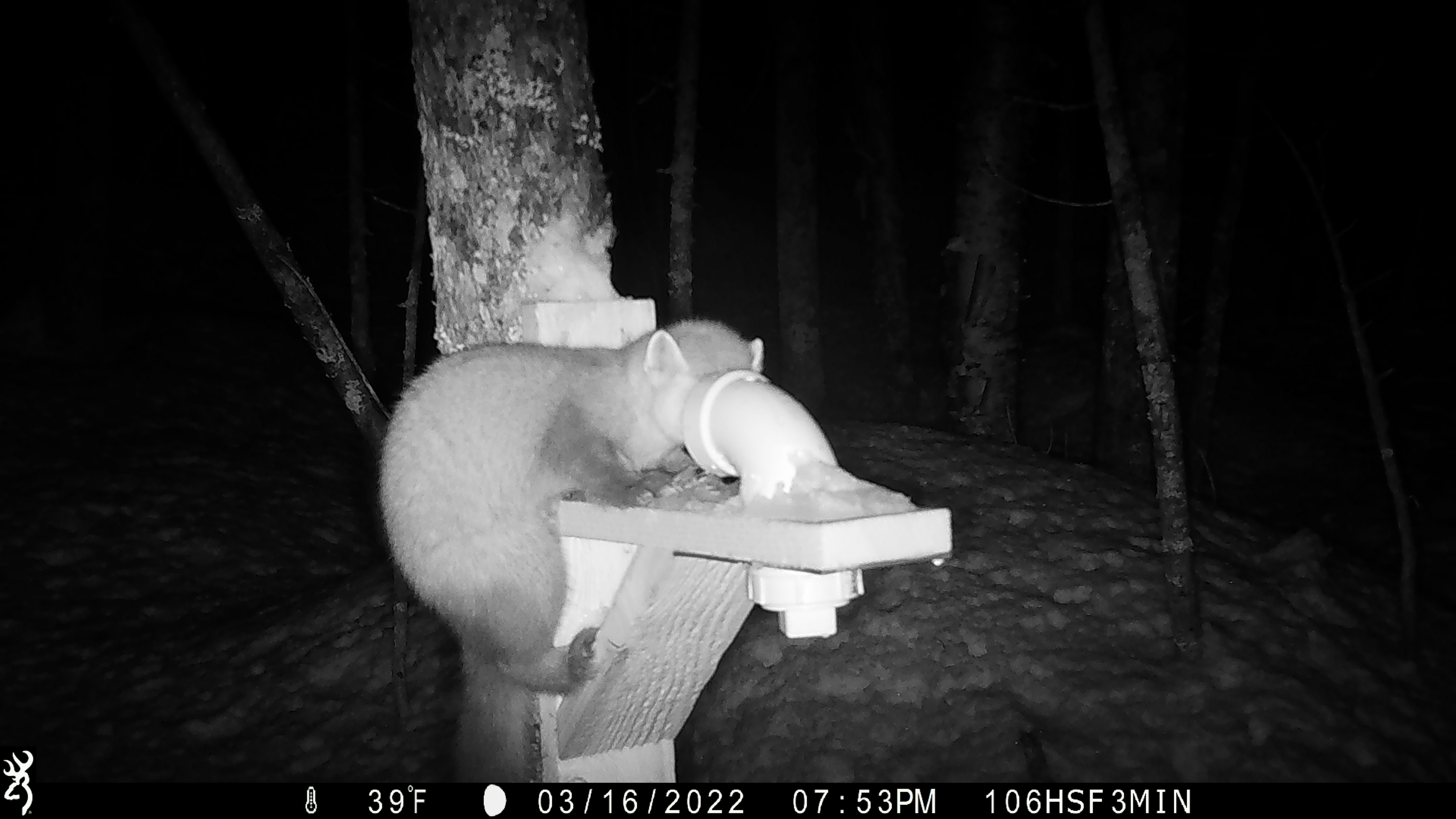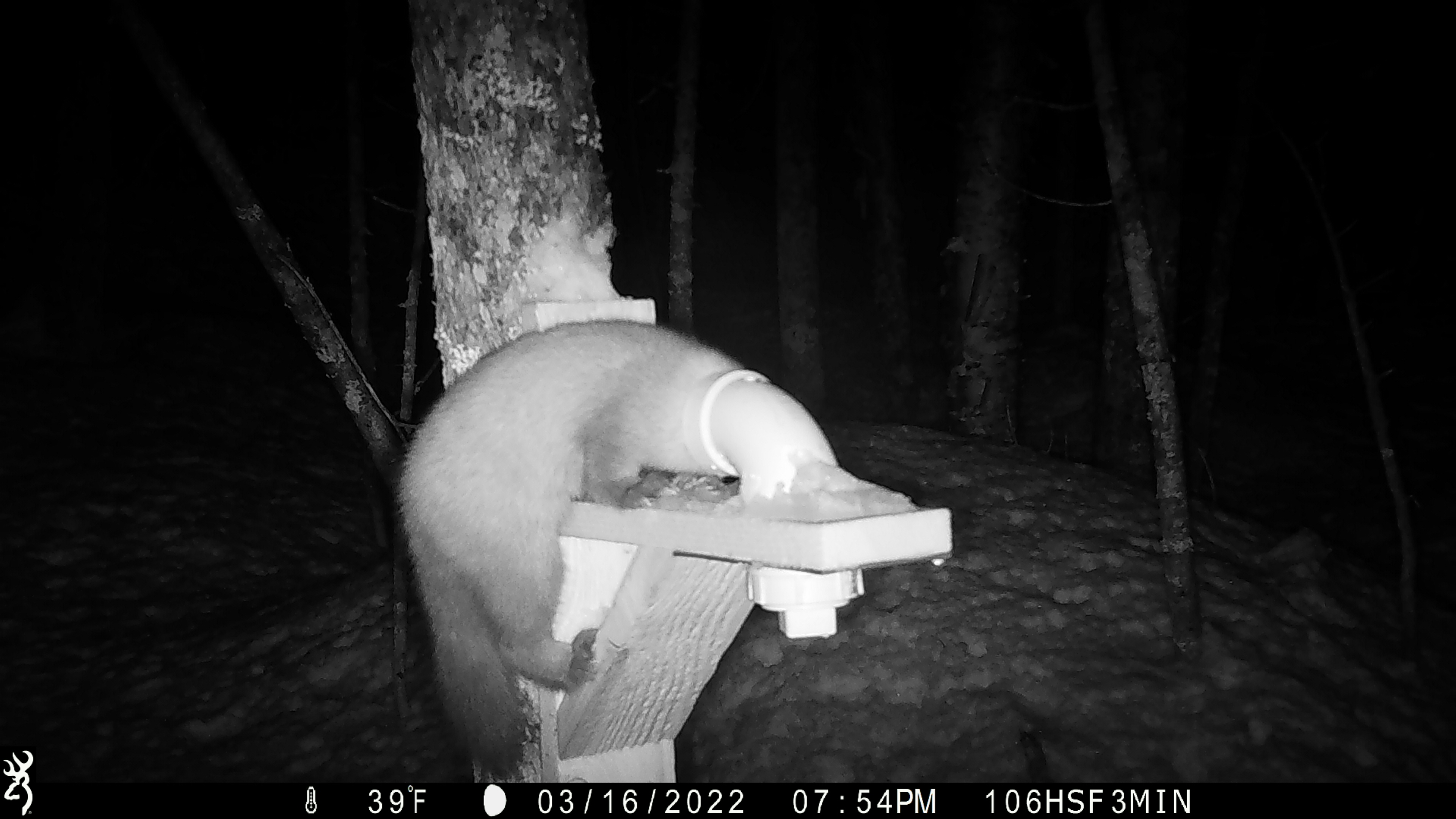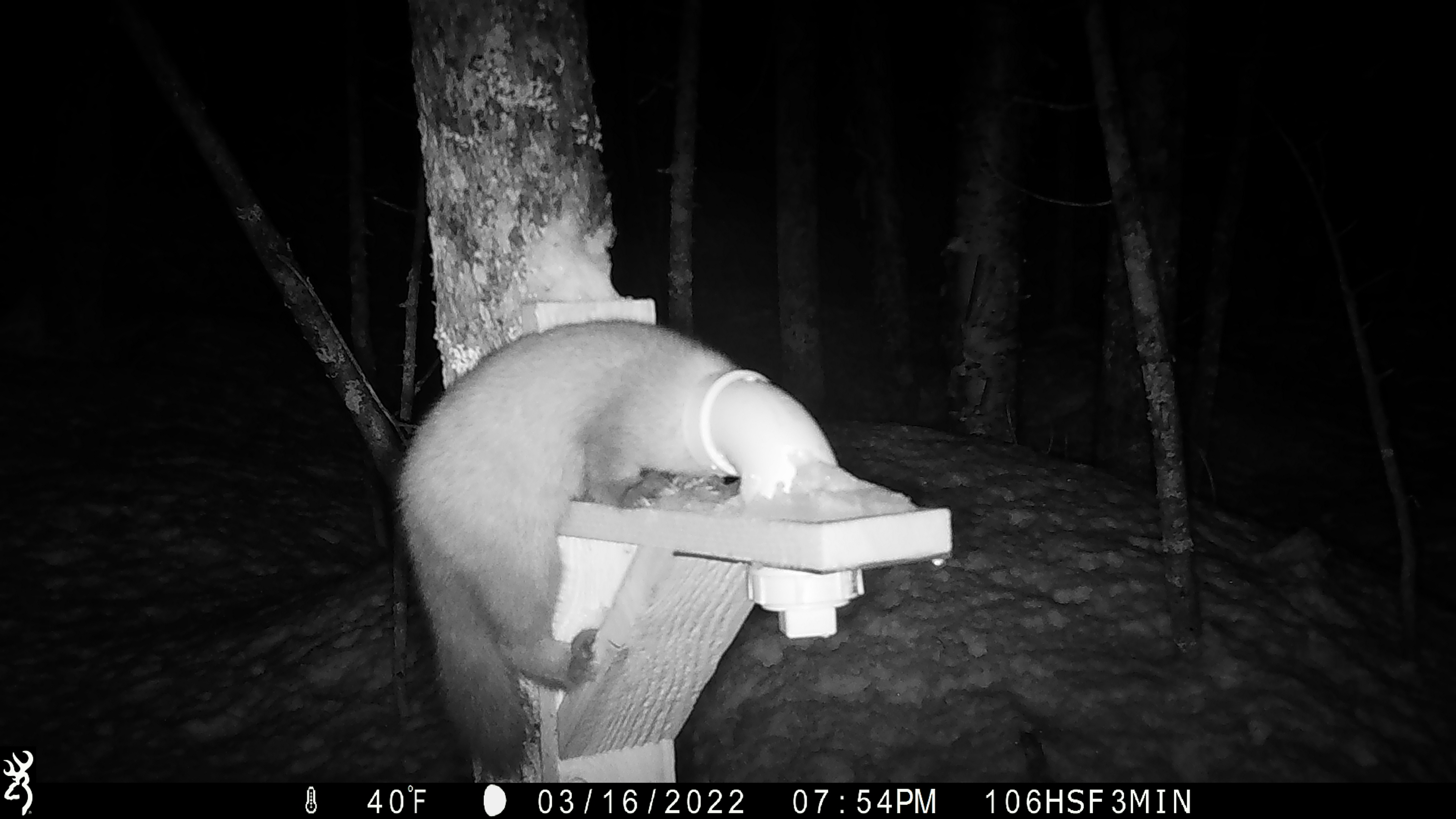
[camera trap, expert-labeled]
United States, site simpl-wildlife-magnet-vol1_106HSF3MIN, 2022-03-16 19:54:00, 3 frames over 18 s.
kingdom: Animalia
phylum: Chordata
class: Mammalia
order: Carnivora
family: Mustelidae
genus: Martes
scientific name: Martes americana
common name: american marten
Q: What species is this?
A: American marten (Martes americana).